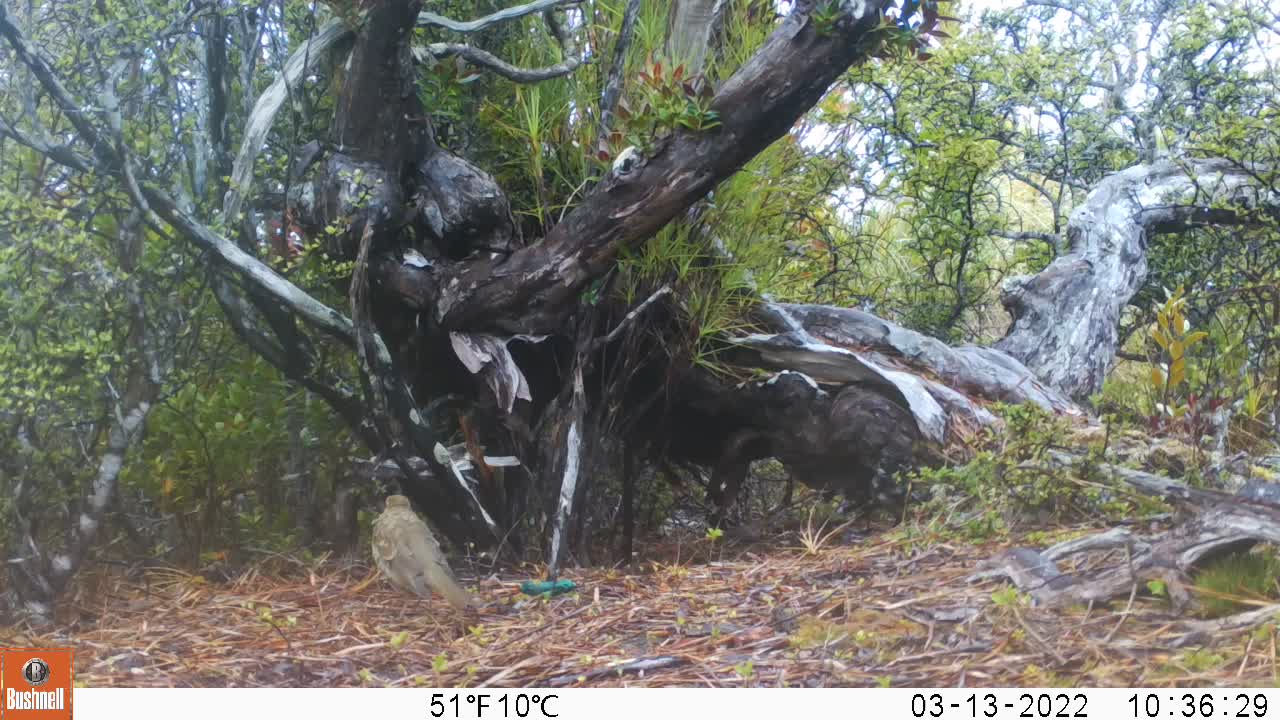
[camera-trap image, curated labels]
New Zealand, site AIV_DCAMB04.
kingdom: Animalia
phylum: Chordata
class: Aves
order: Passeriformes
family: Turdidae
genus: Turdus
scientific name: Turdus philomelos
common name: song thrush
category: thrush